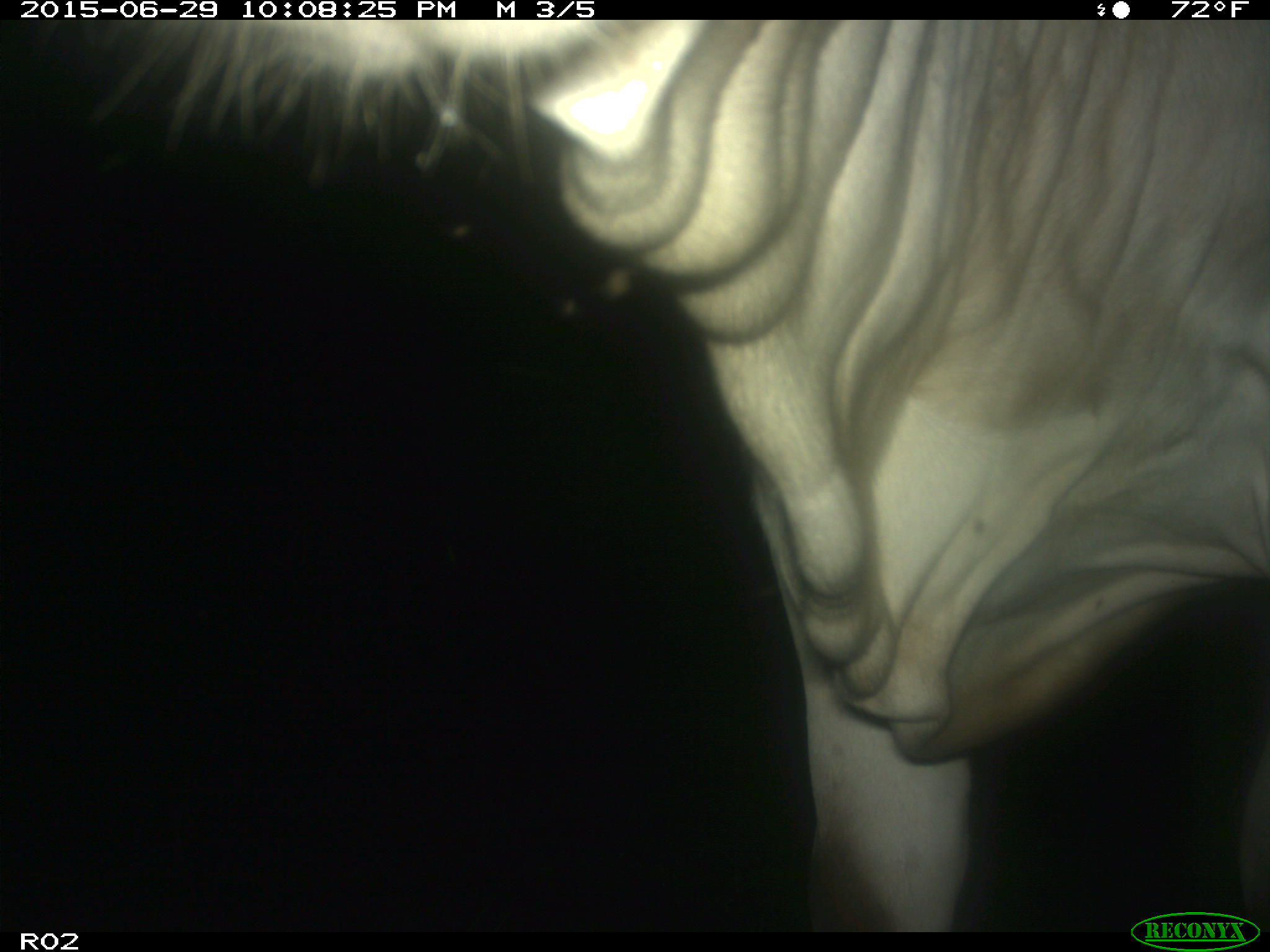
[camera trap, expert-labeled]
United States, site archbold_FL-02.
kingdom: Animalia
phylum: Chordata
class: Mammalia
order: Artiodactyla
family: Bovidae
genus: Bos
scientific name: Bos taurus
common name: domestic cow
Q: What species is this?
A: Bos taurus (domestic cow).